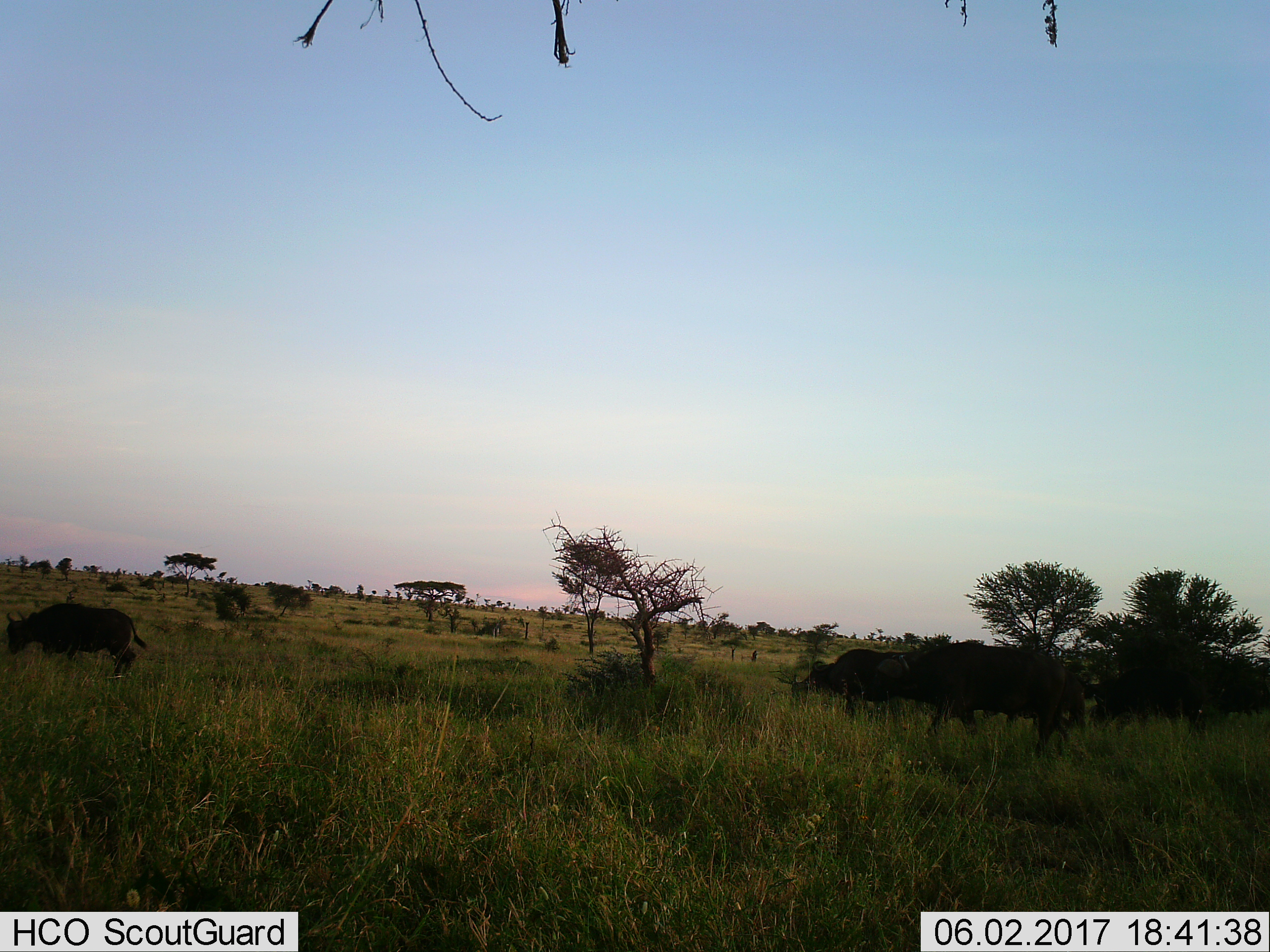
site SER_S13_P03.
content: unidentified animal